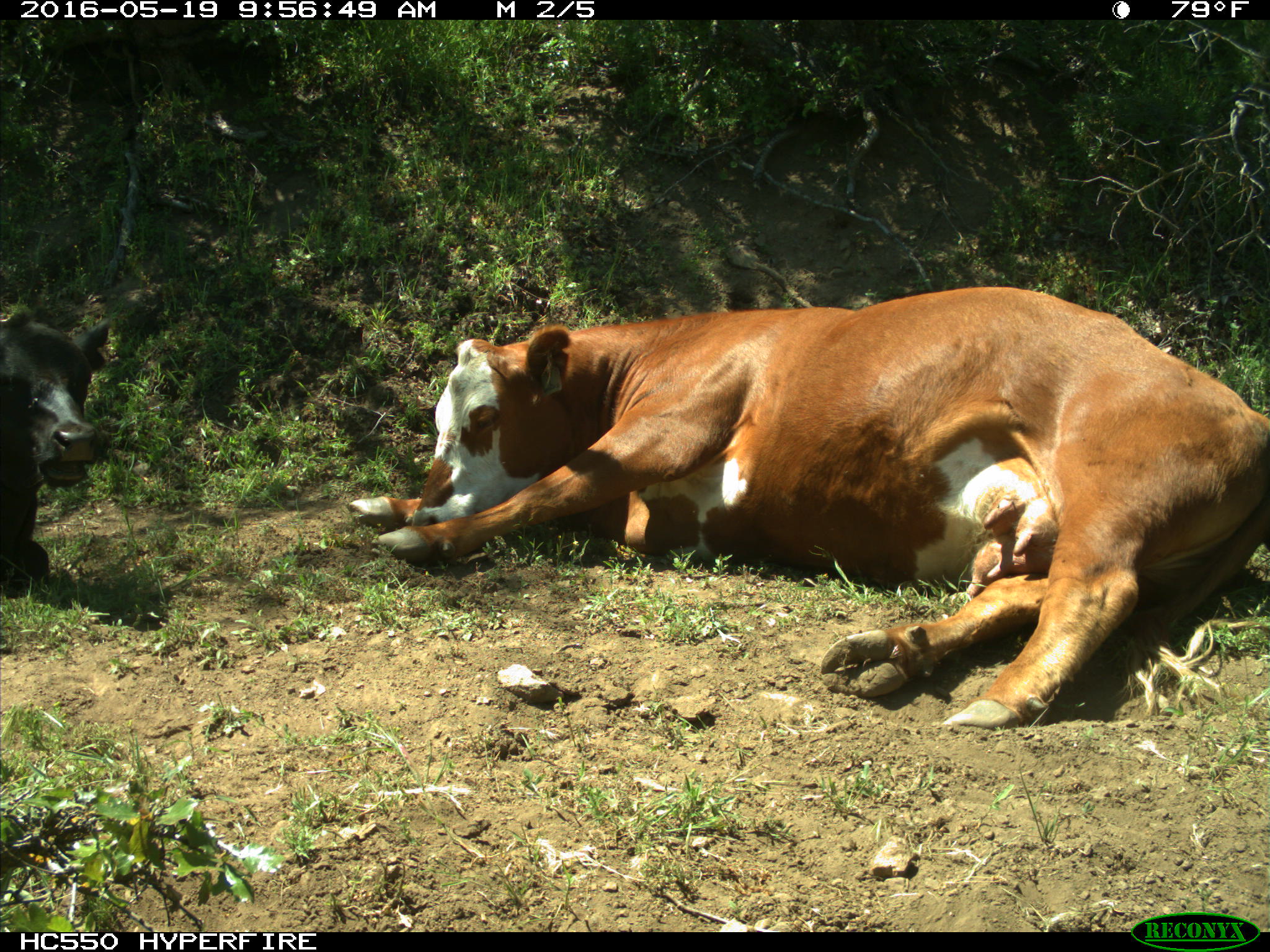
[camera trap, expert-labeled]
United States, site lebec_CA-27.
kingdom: Animalia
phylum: Chordata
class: Mammalia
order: Artiodactyla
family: Bovidae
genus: Bos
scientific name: Bos taurus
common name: domestic cow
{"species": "Bos taurus (domestic cow)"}